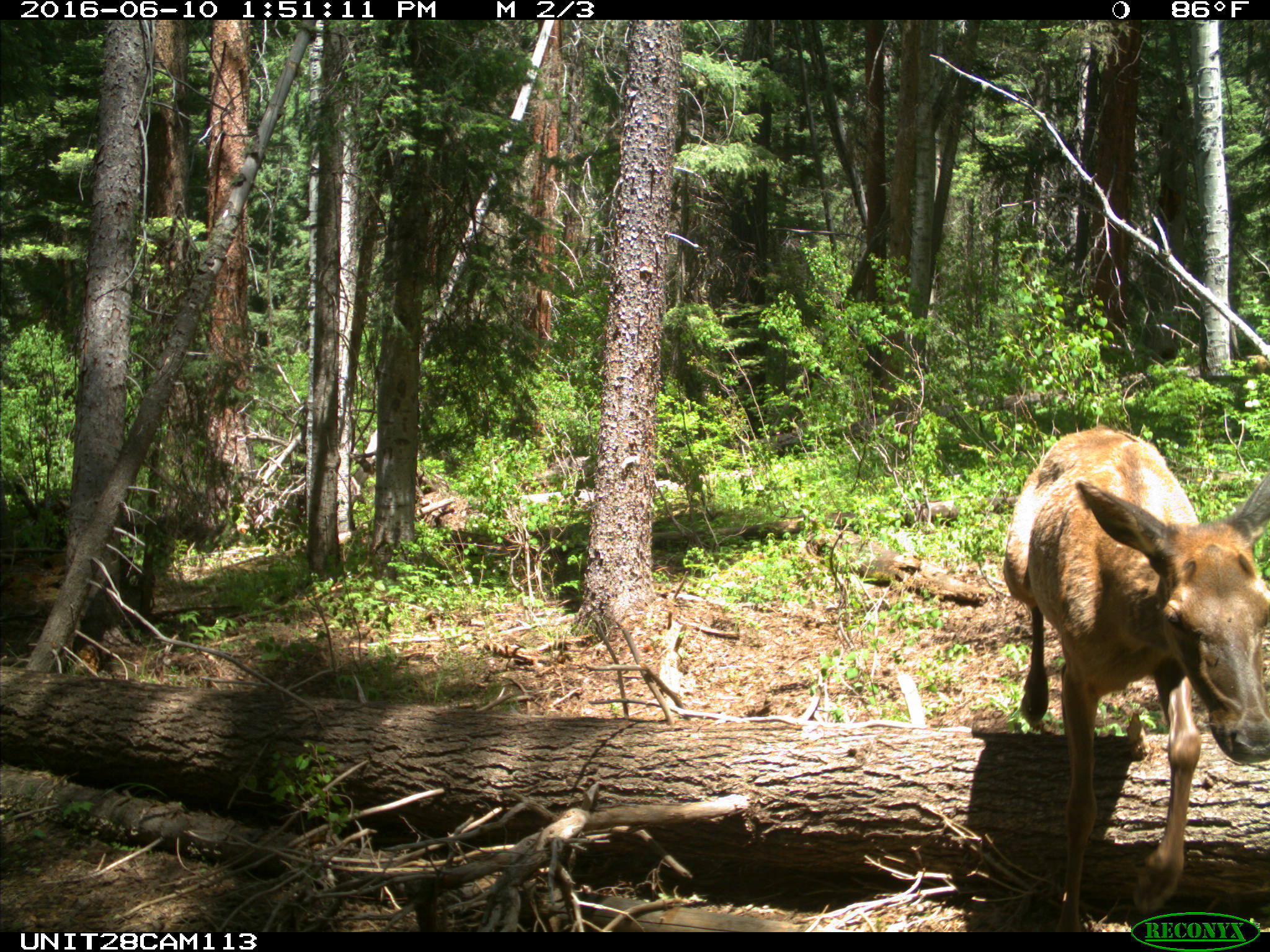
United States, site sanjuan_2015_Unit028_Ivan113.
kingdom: Animalia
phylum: Chordata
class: Mammalia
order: Artiodactyla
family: Cervidae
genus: Cervus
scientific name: Cervus elaphus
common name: red deer